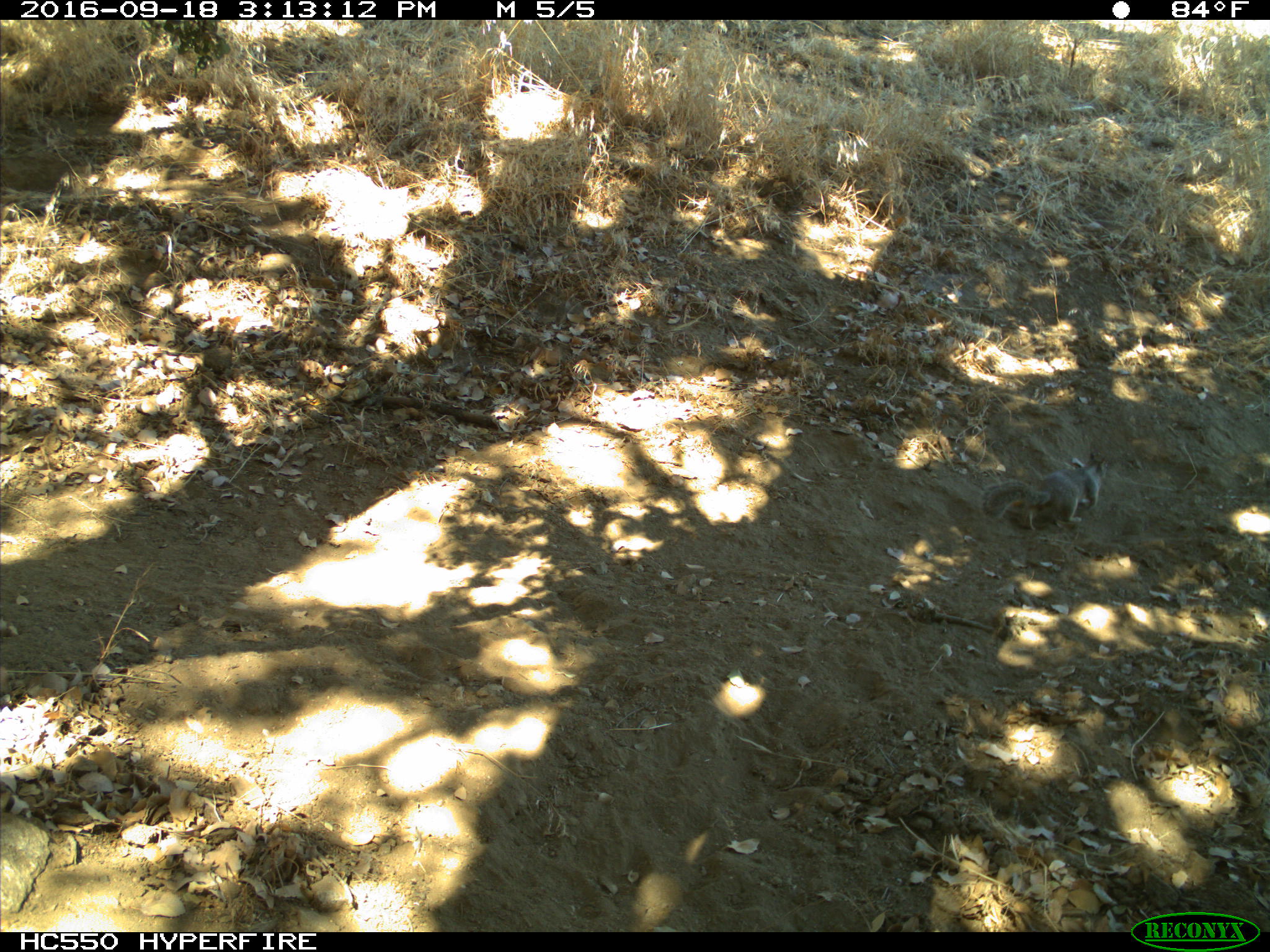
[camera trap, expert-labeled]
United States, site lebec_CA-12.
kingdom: Animalia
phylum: Chordata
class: Mammalia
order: Rodentia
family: Sciuridae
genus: Otospermophilus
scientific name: Otospermophilus beecheyi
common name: california ground squirrel